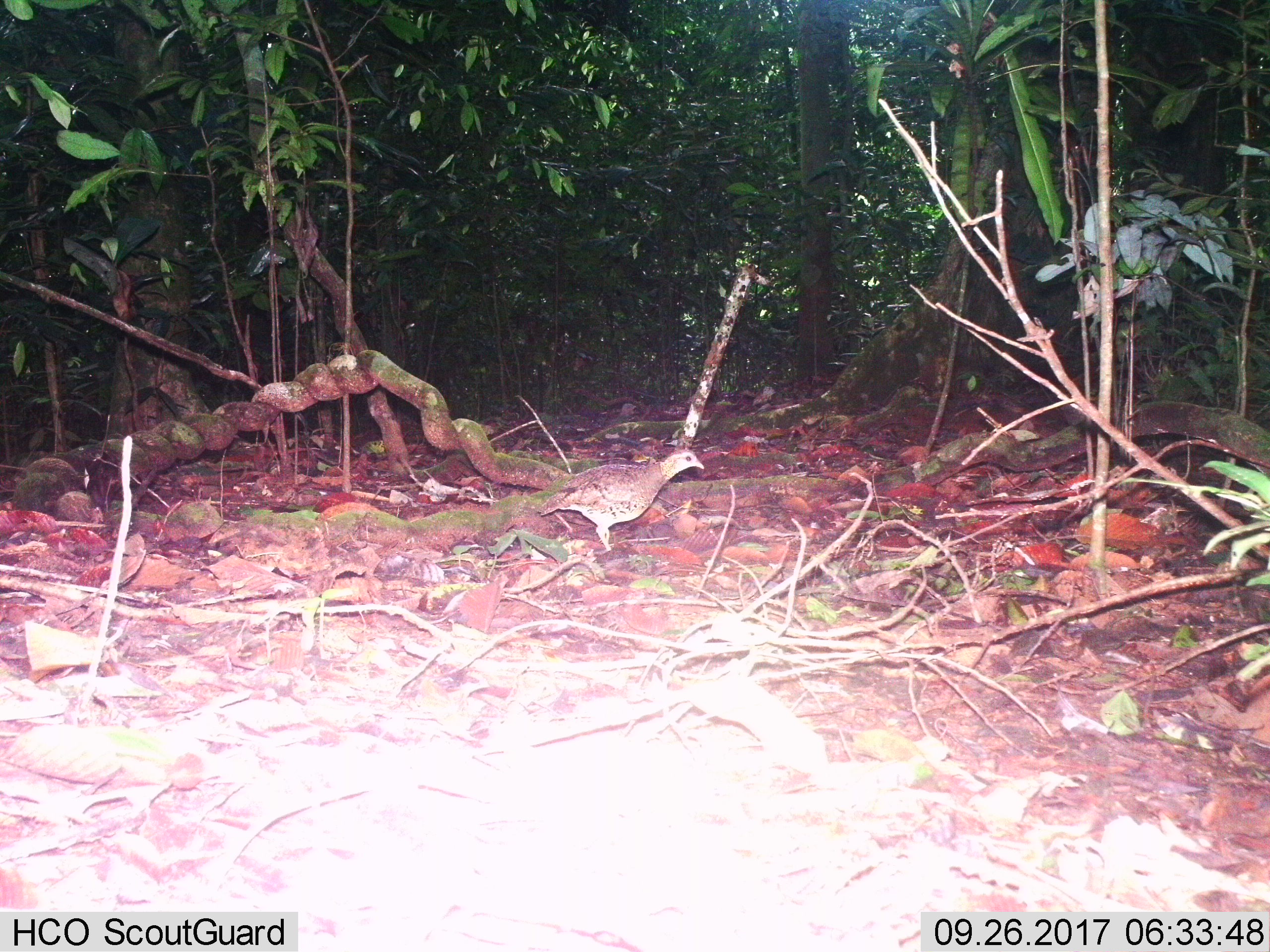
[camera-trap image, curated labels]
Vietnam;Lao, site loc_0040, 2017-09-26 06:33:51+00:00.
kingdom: Animalia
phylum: Chordata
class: Aves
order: Galliformes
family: Phasianidae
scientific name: Phasianidae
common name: partridge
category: unidentified partridge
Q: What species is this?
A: Unidentified partridge (partridge) (Phasianidae).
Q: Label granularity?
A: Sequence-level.